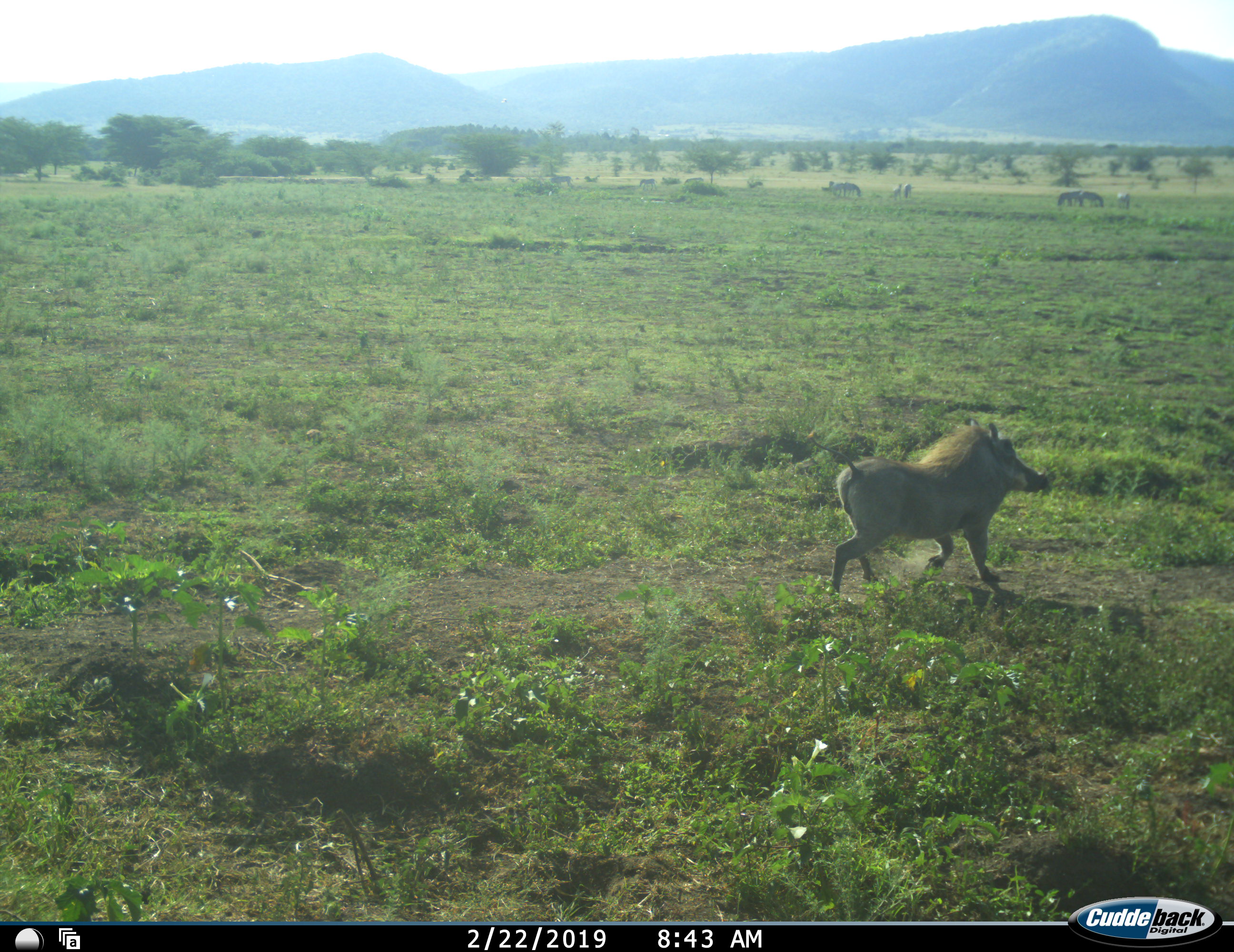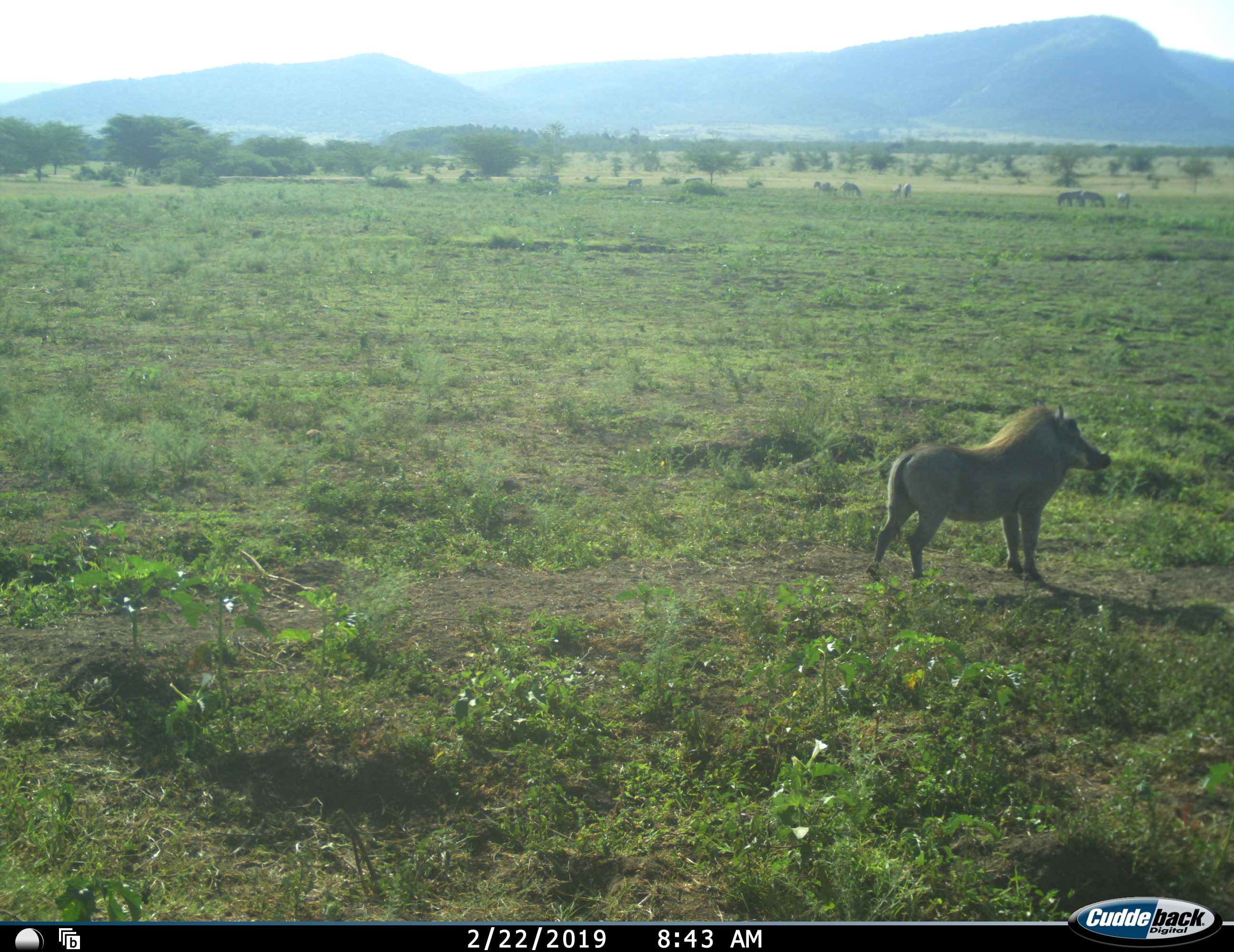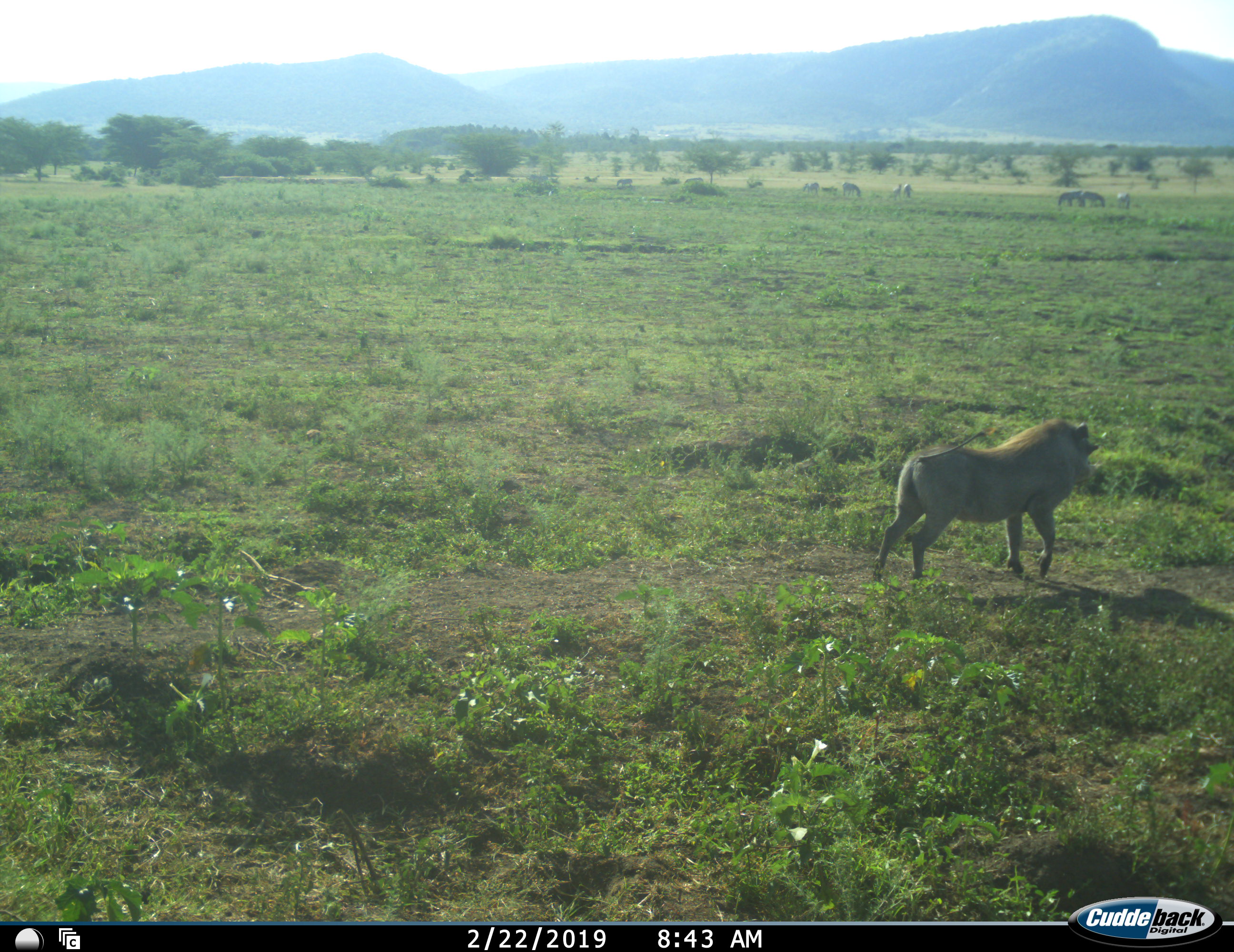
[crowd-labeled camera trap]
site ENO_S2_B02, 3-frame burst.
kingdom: Animalia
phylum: Chordata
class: Mammalia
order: Artiodactyla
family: Suidae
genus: Phacochoerus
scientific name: Phacochoerus africanus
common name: warthog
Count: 1.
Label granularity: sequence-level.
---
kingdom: Animalia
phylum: Chordata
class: Mammalia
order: Perissodactyla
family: Equidae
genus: Equus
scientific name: Equus quagga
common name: plains zebra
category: zebraplains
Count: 11-50.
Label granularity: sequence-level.